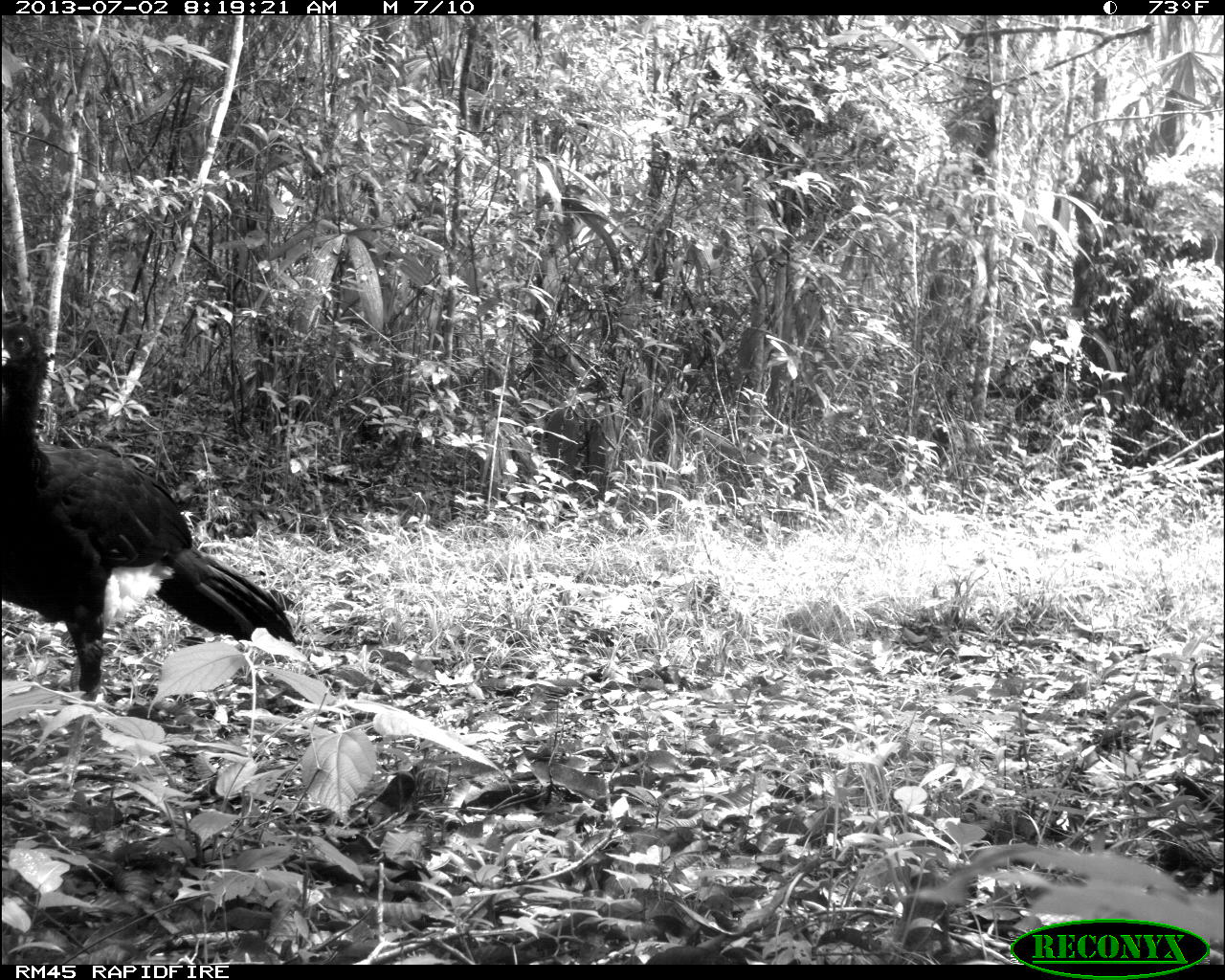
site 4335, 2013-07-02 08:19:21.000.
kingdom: Animalia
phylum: Chordata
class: Aves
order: Galliformes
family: Cracidae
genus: Crax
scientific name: Crax rubra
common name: great curassow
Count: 1.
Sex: male.